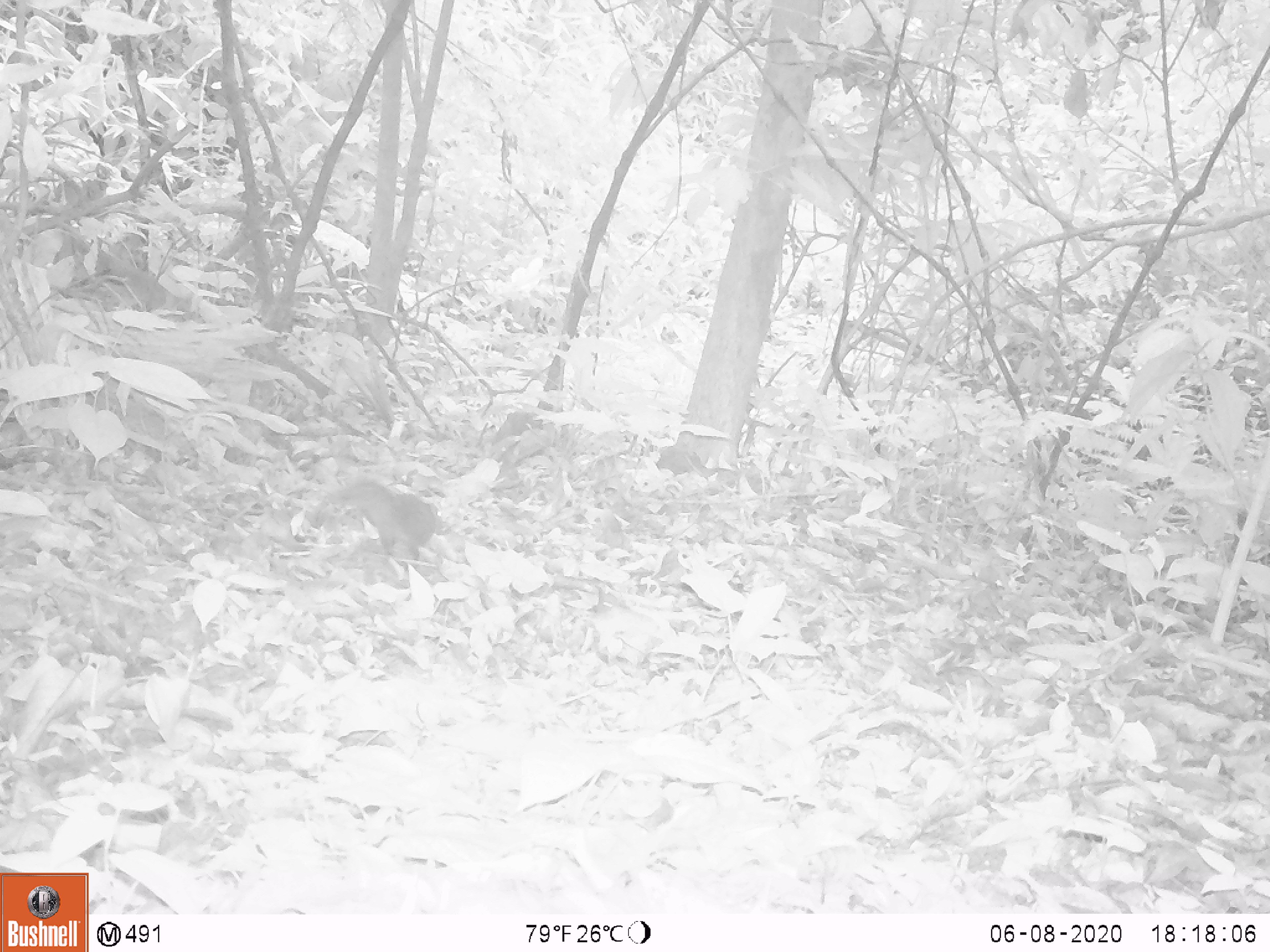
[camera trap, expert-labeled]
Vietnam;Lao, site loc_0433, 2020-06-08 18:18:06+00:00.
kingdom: Animalia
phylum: Chordata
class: Mammalia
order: Rodentia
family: Sciuridae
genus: Dremomys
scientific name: Dremomys rufigenis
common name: red-cheeked squirrel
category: red cheeked squirrel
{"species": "red cheeked squirrel (red-cheeked squirrel) (Dremomys rufigenis)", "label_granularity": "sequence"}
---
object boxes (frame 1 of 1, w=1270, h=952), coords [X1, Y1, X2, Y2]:
red cheeked squirrel: [341, 479, 438, 561]